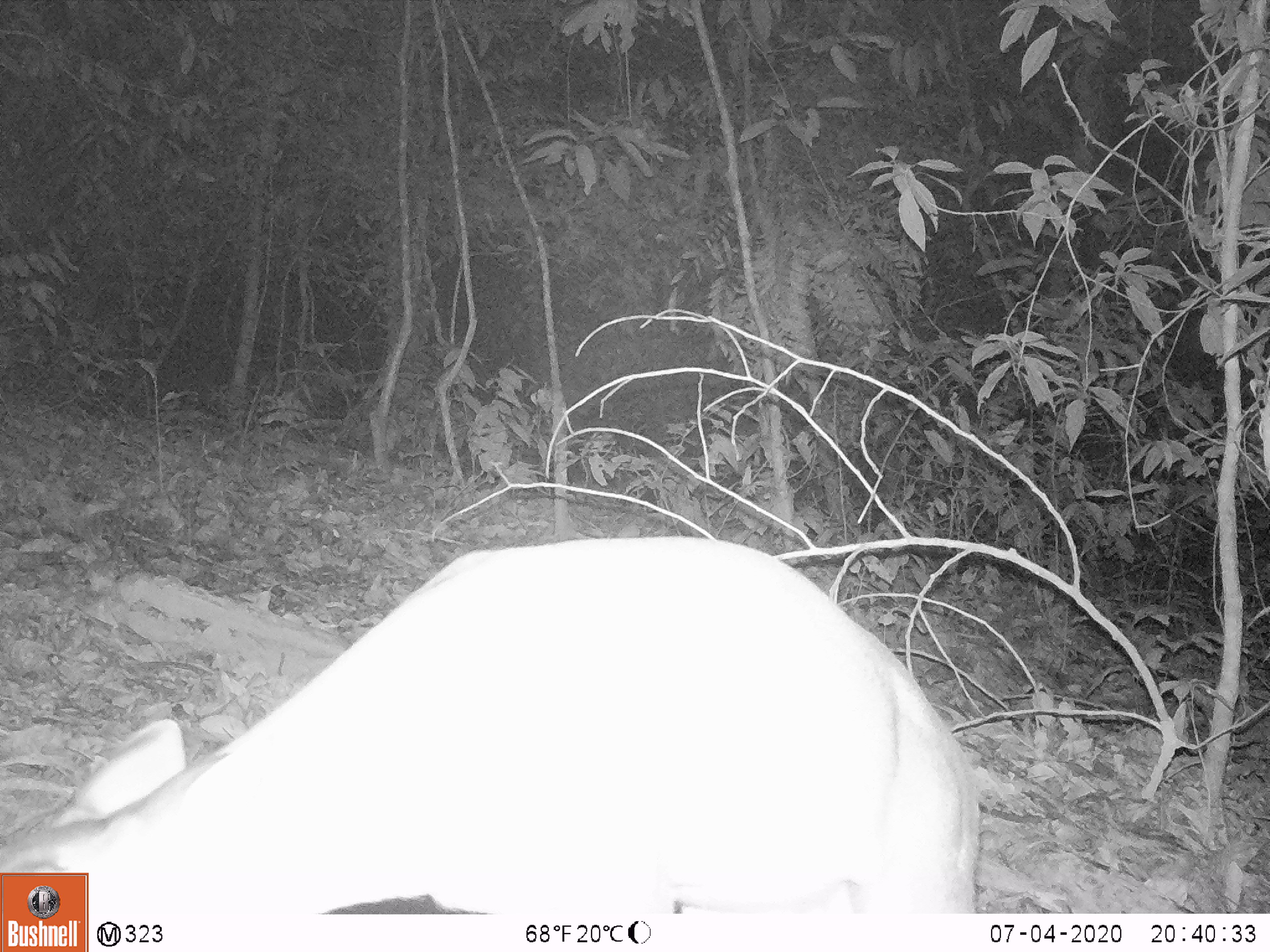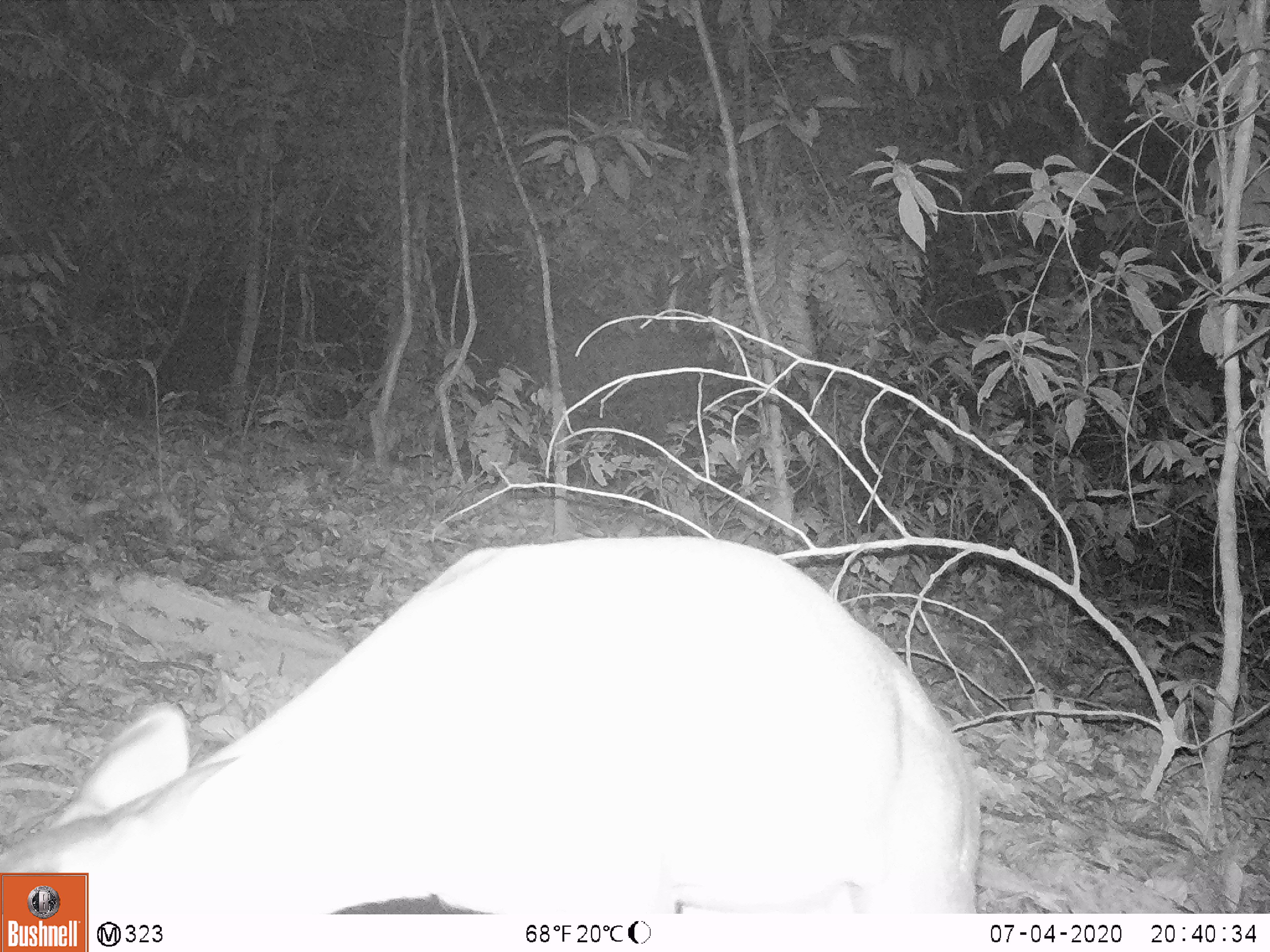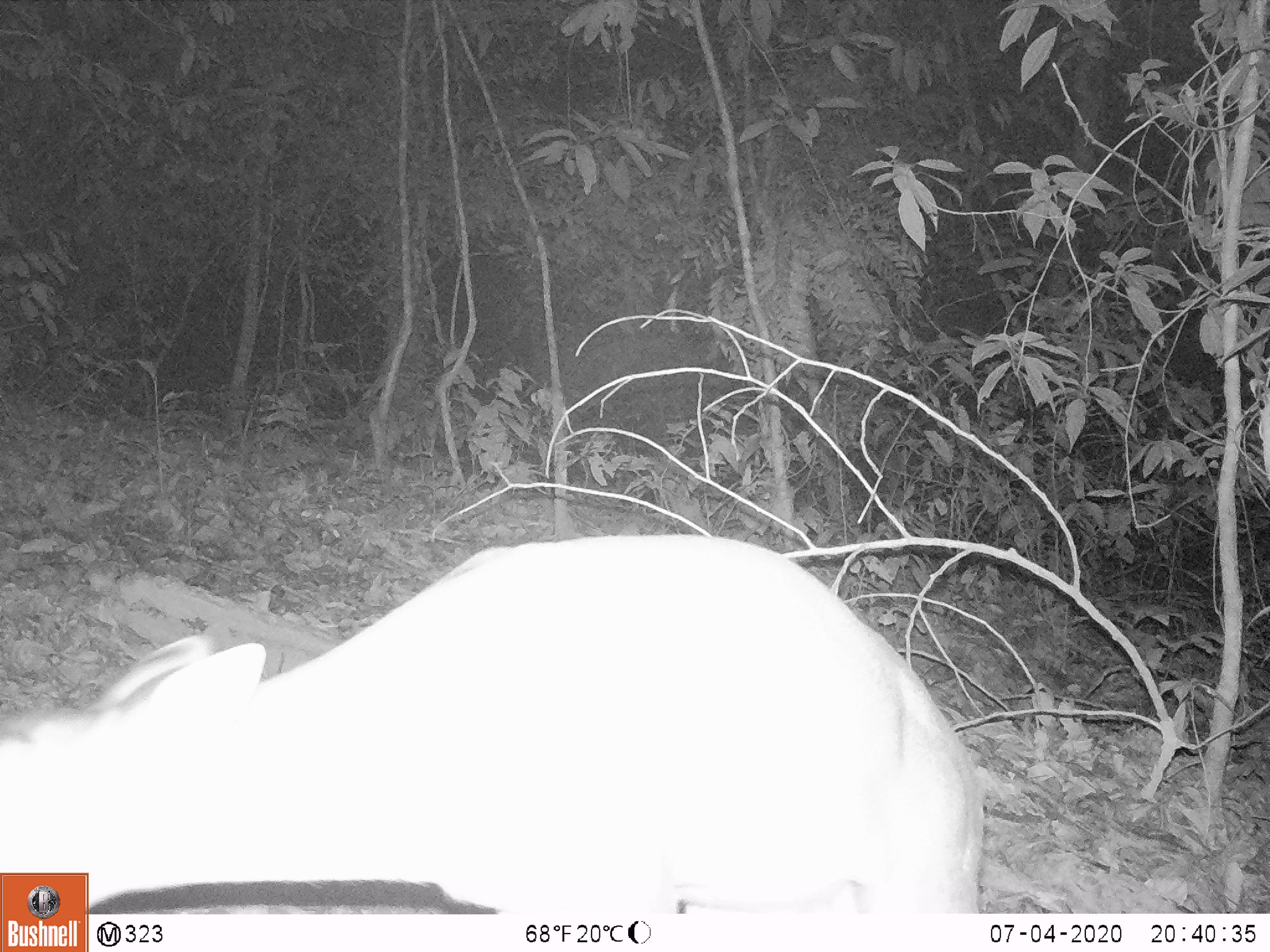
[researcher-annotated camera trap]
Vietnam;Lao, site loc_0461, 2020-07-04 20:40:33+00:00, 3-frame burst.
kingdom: Animalia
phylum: Chordata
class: Mammalia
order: Artiodactyla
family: Cervidae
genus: Muntiacus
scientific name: Muntiacus rooseveltorum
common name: roosevelt's muntjac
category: roosevelts muntjac group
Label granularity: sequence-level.